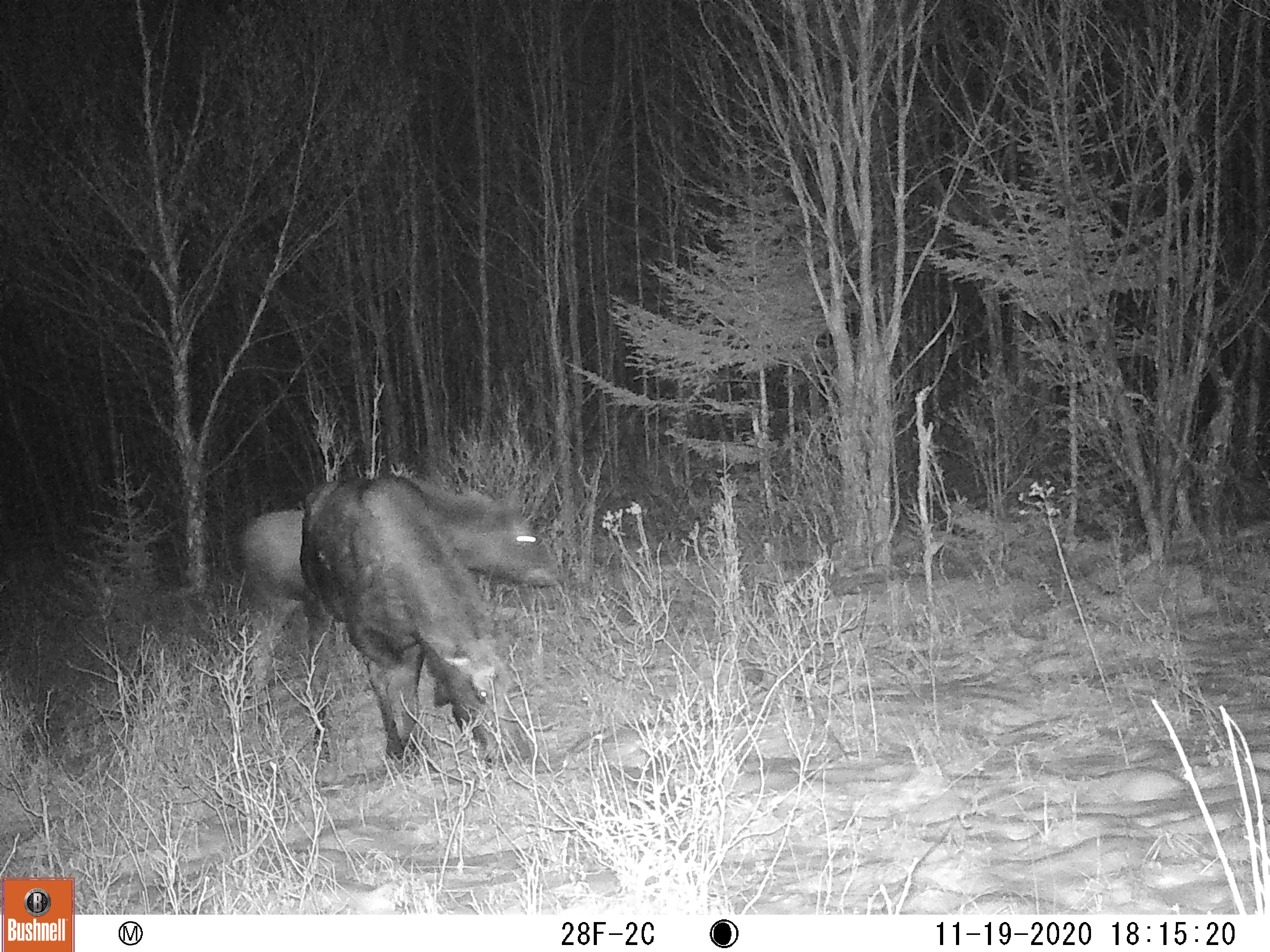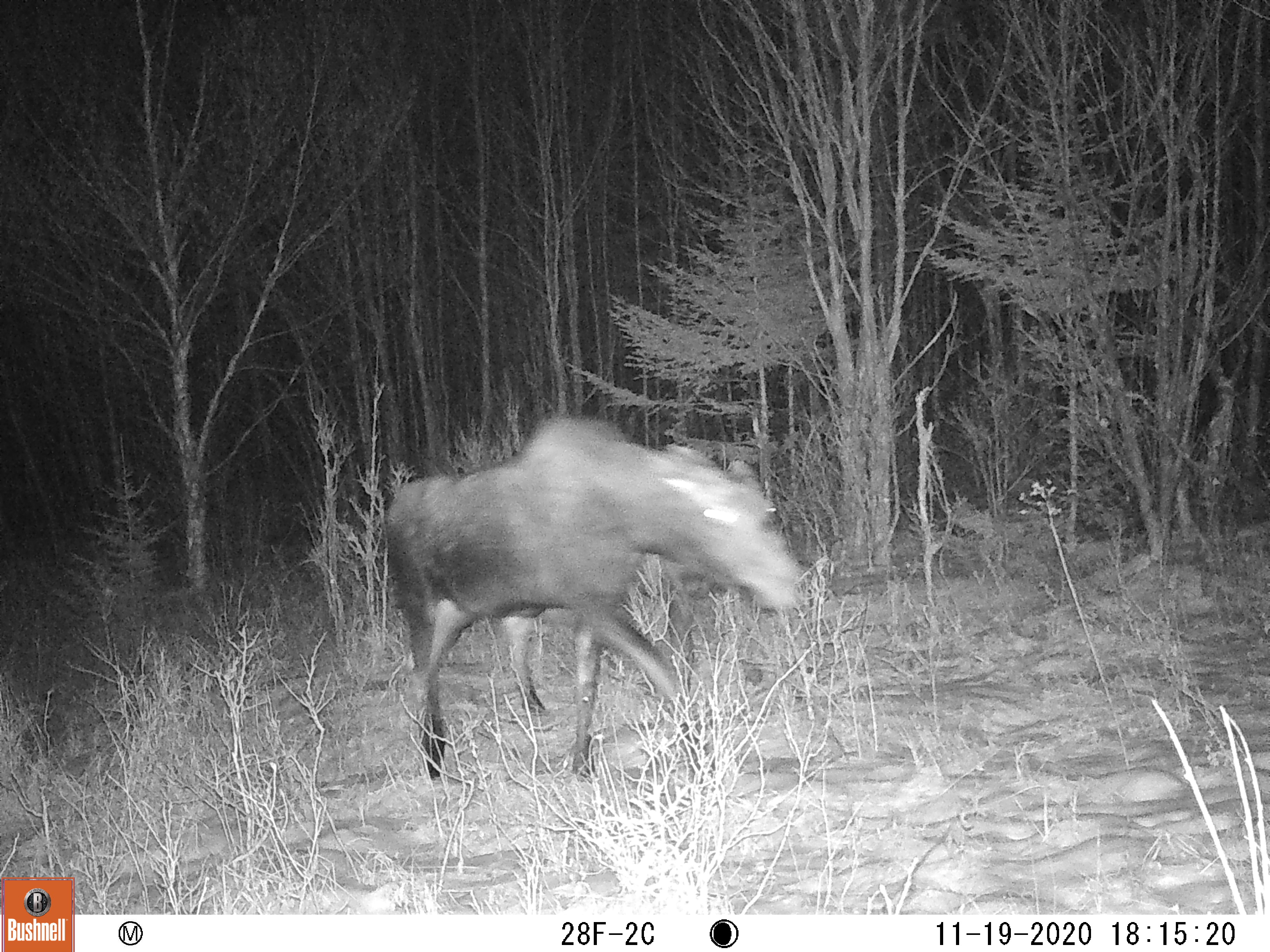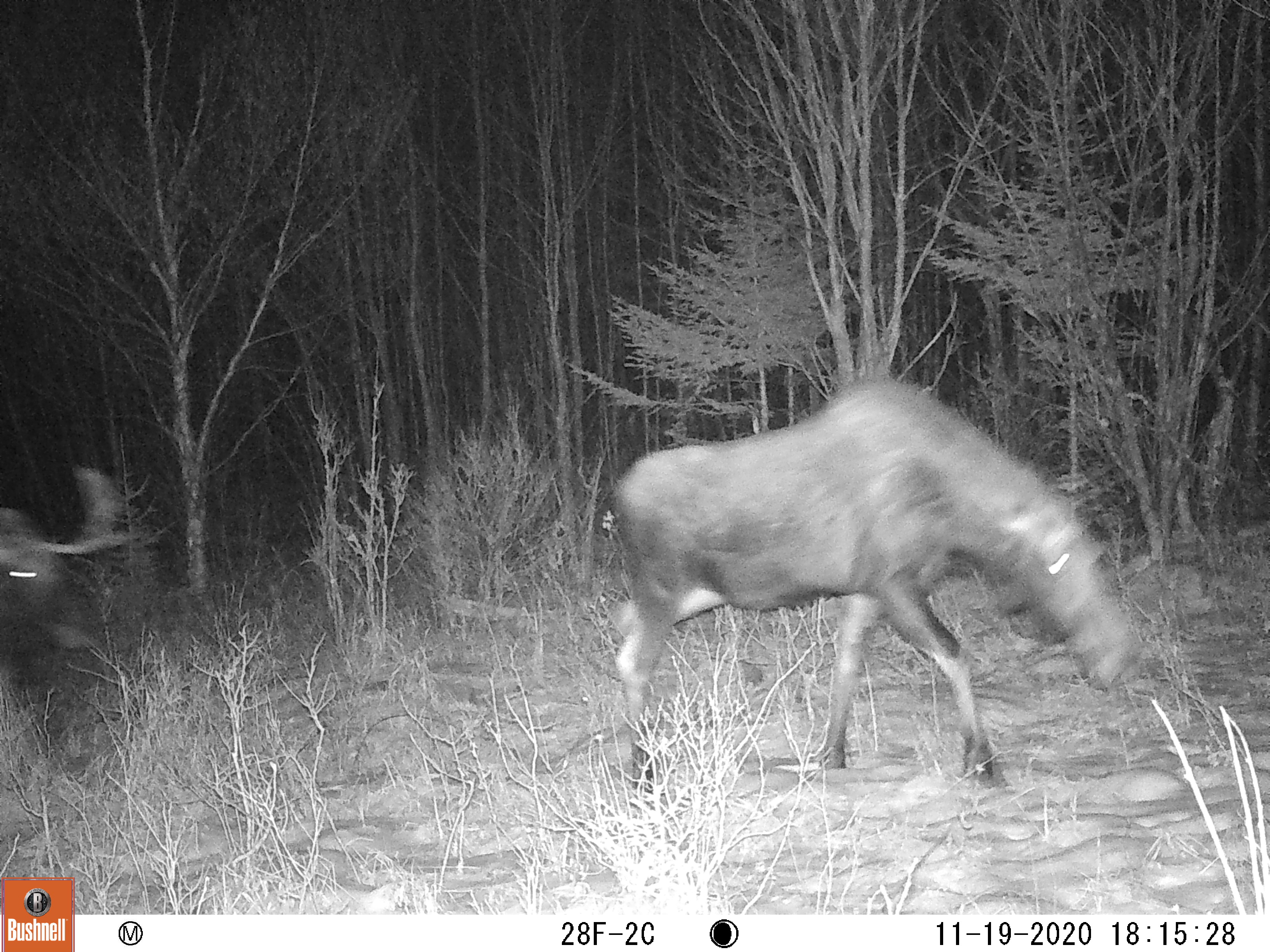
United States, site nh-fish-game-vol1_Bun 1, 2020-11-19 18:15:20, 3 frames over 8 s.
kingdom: Animalia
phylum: Chordata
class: Mammalia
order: Artiodactyla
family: Cervidae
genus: Alces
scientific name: Alces alces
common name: moose